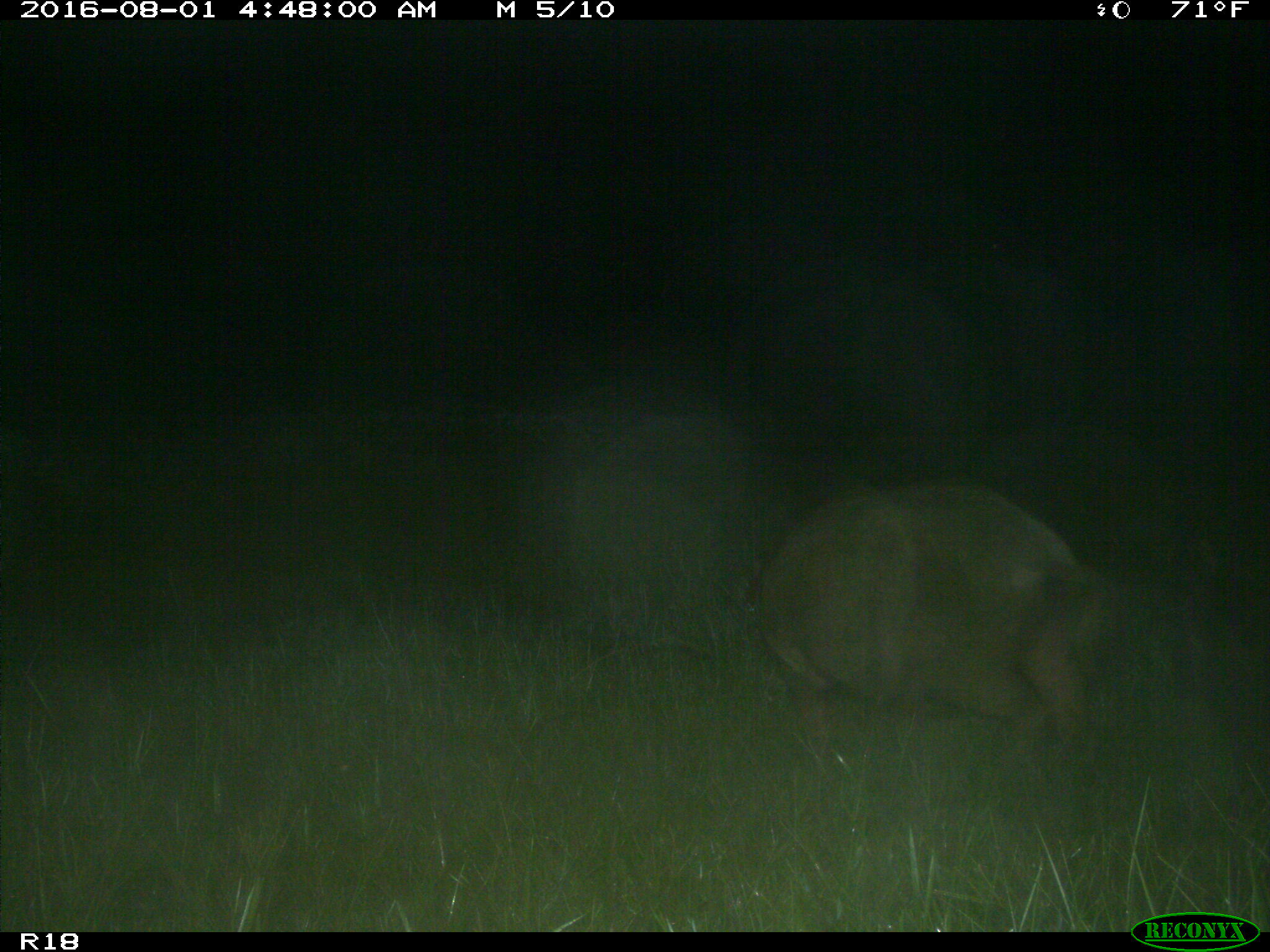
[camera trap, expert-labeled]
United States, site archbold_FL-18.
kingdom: Animalia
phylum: Chordata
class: Mammalia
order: Artiodactyla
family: Suidae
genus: Sus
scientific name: Sus scrofa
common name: wild boar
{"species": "Sus scrofa (wild boar)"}